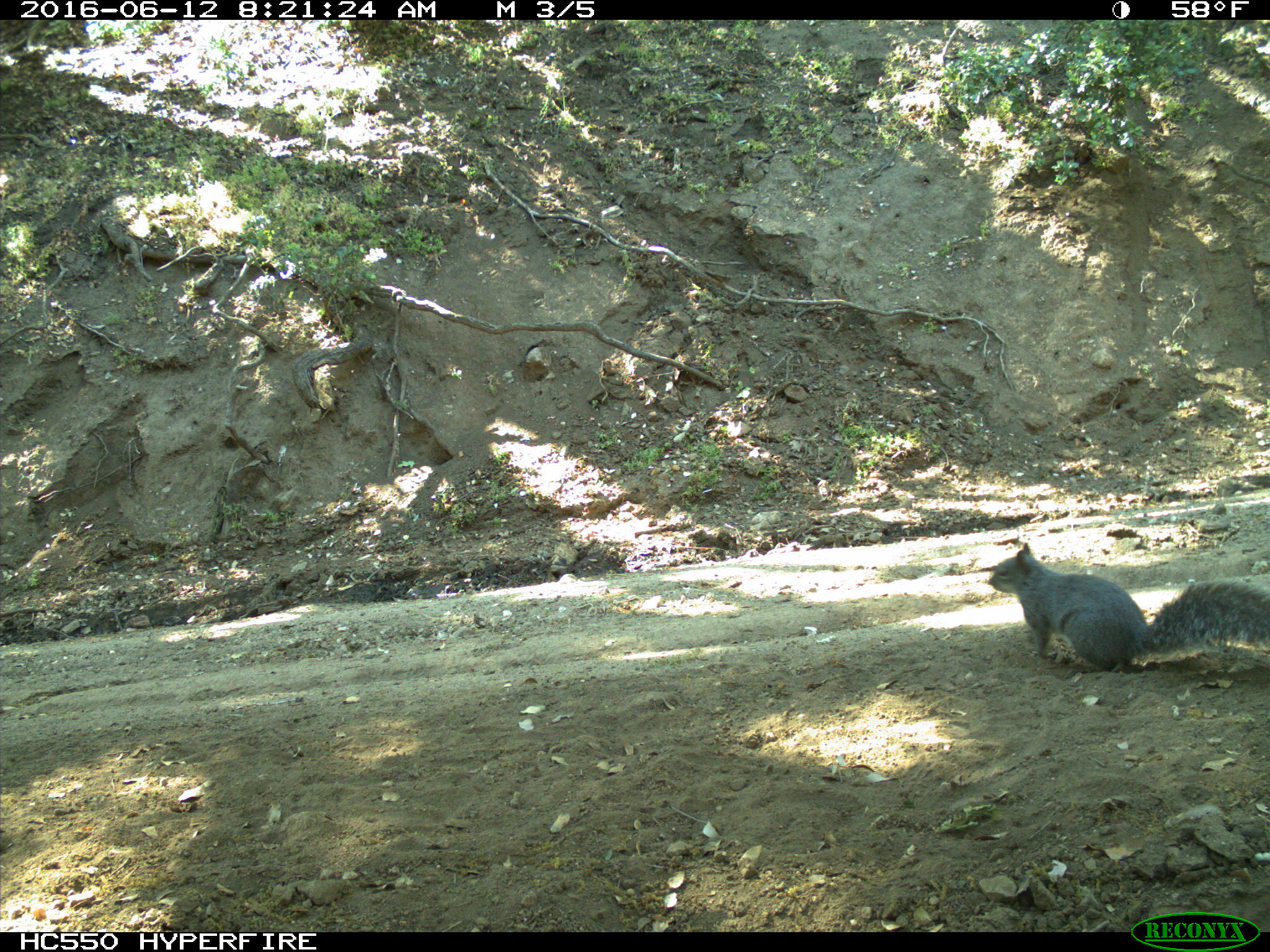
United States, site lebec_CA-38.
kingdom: Animalia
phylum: Chordata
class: Mammalia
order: Rodentia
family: Sciuridae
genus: Sciurus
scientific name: Sciurus carolinensis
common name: eastern gray squirrel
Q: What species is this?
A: Sciurus carolinensis (eastern gray squirrel).